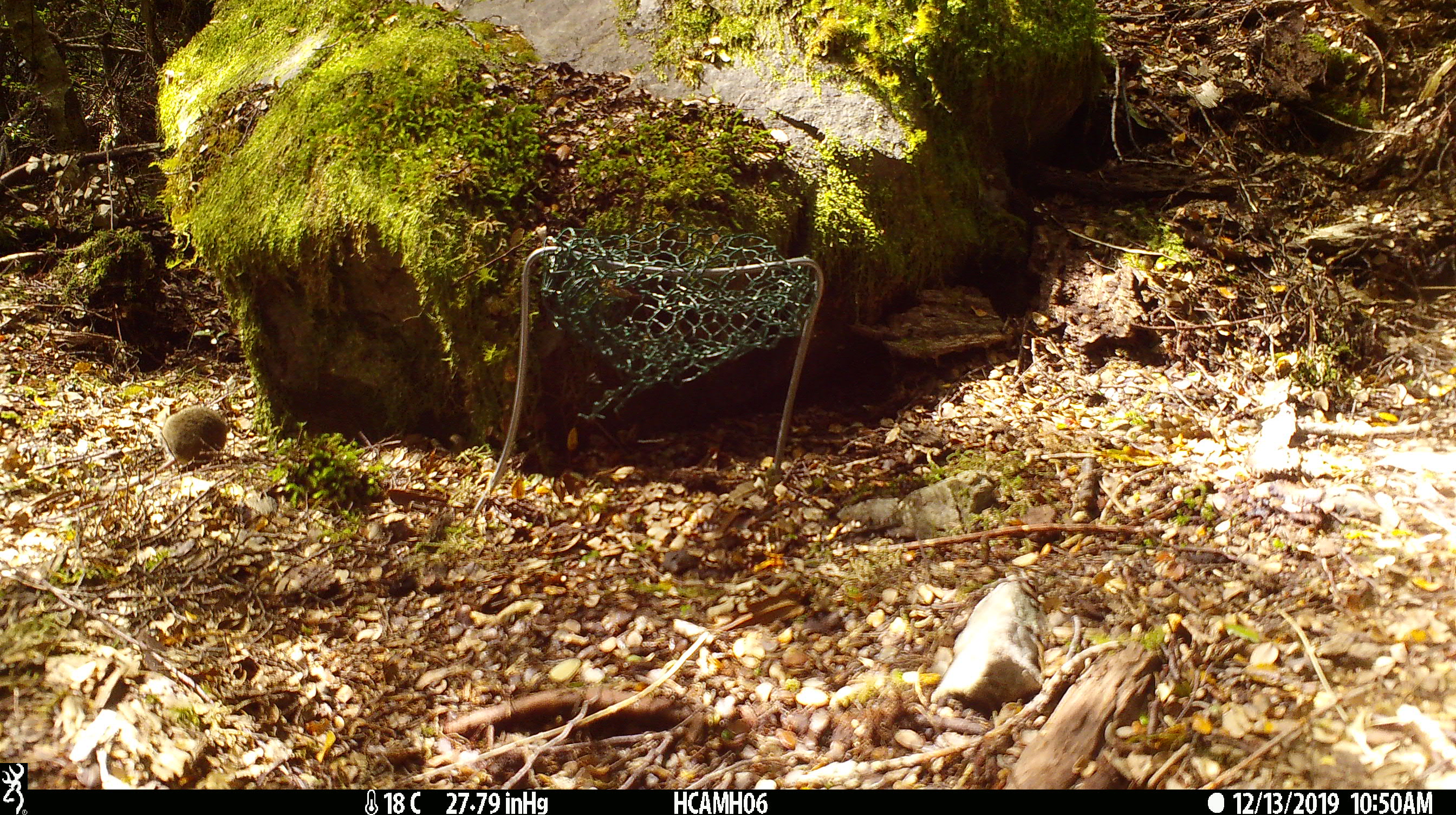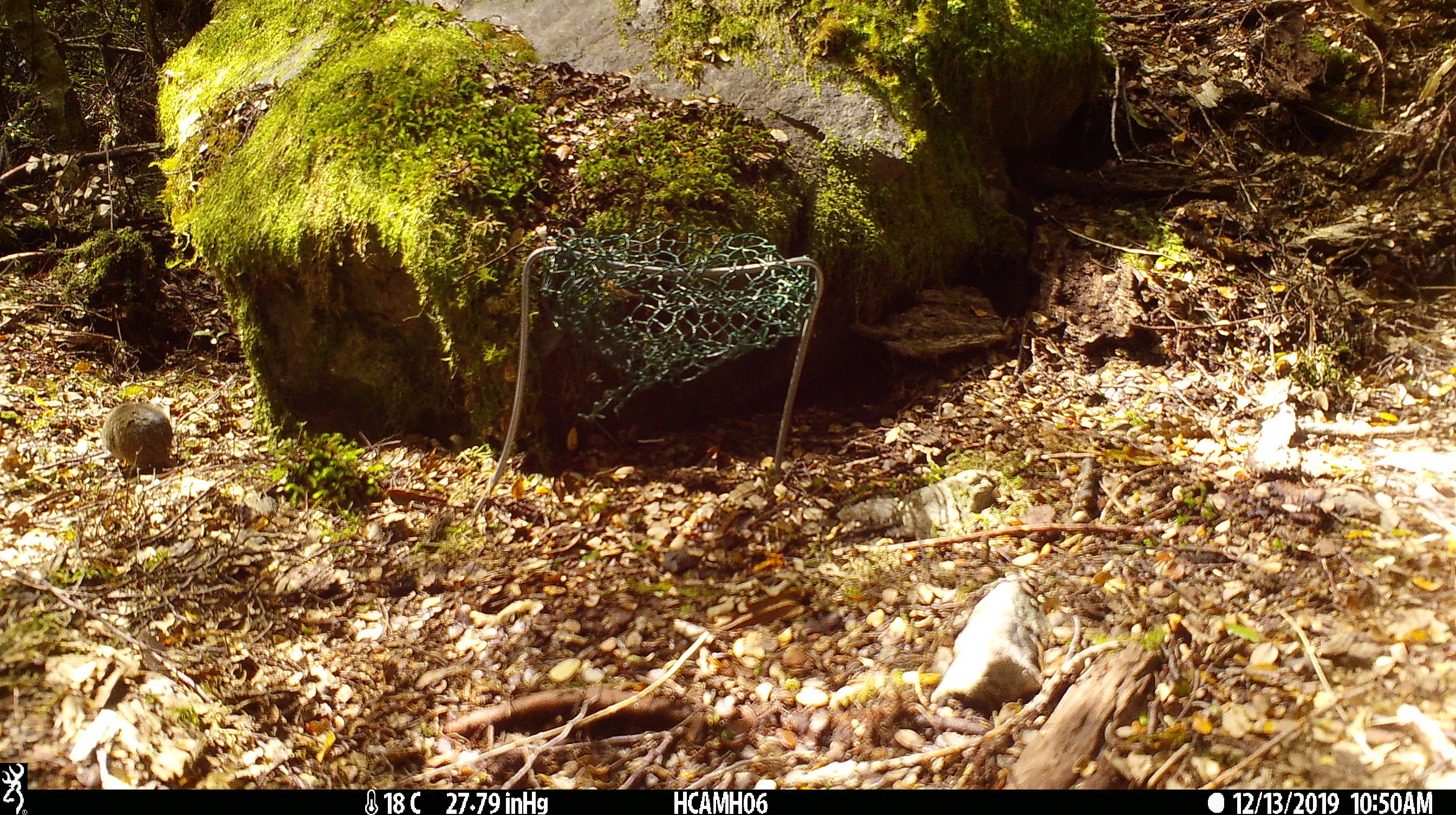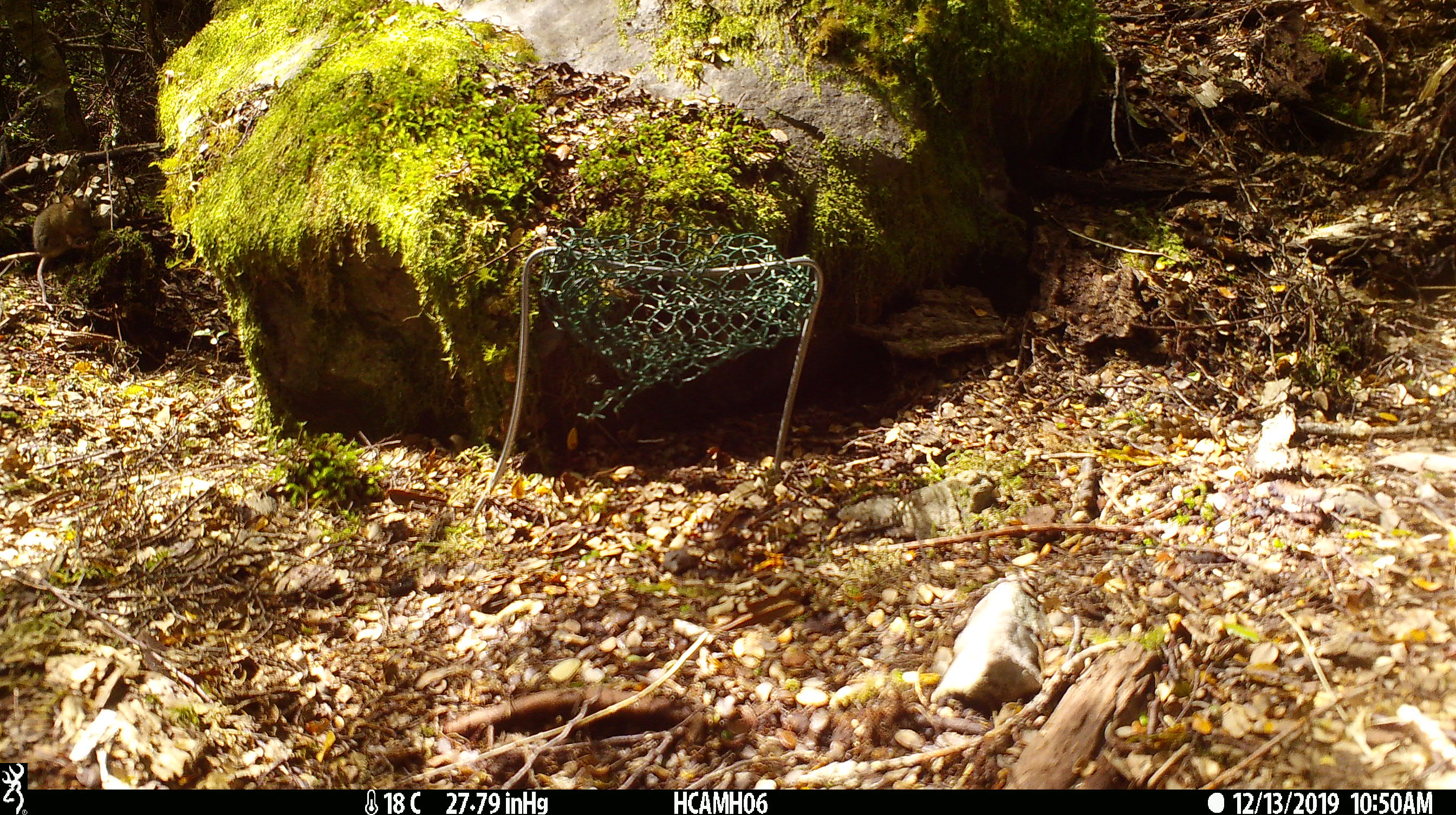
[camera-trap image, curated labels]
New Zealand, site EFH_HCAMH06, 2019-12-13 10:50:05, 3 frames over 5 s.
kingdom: Animalia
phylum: Chordata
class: Mammalia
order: Rodentia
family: Muridae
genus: Mus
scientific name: Mus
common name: mouse